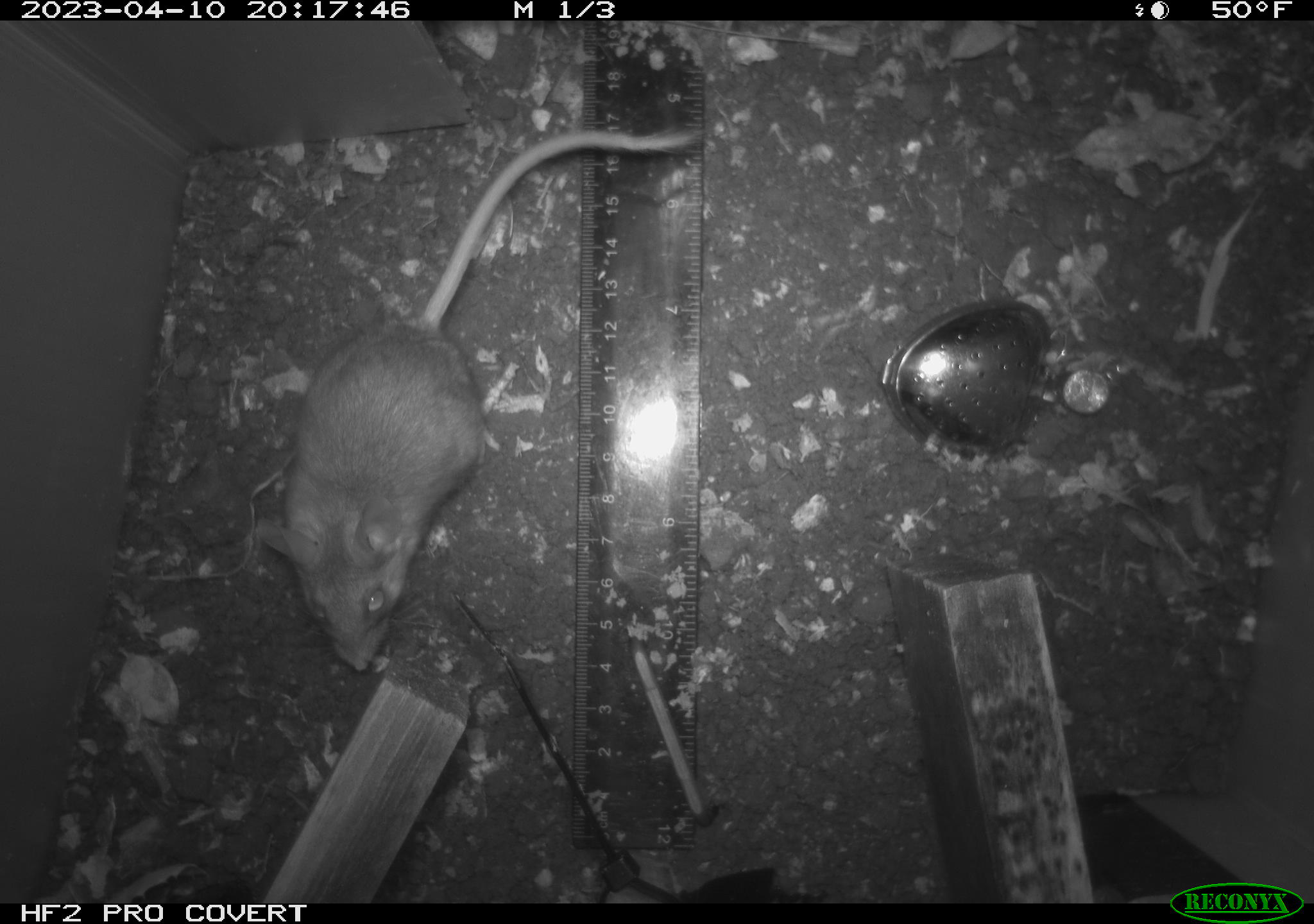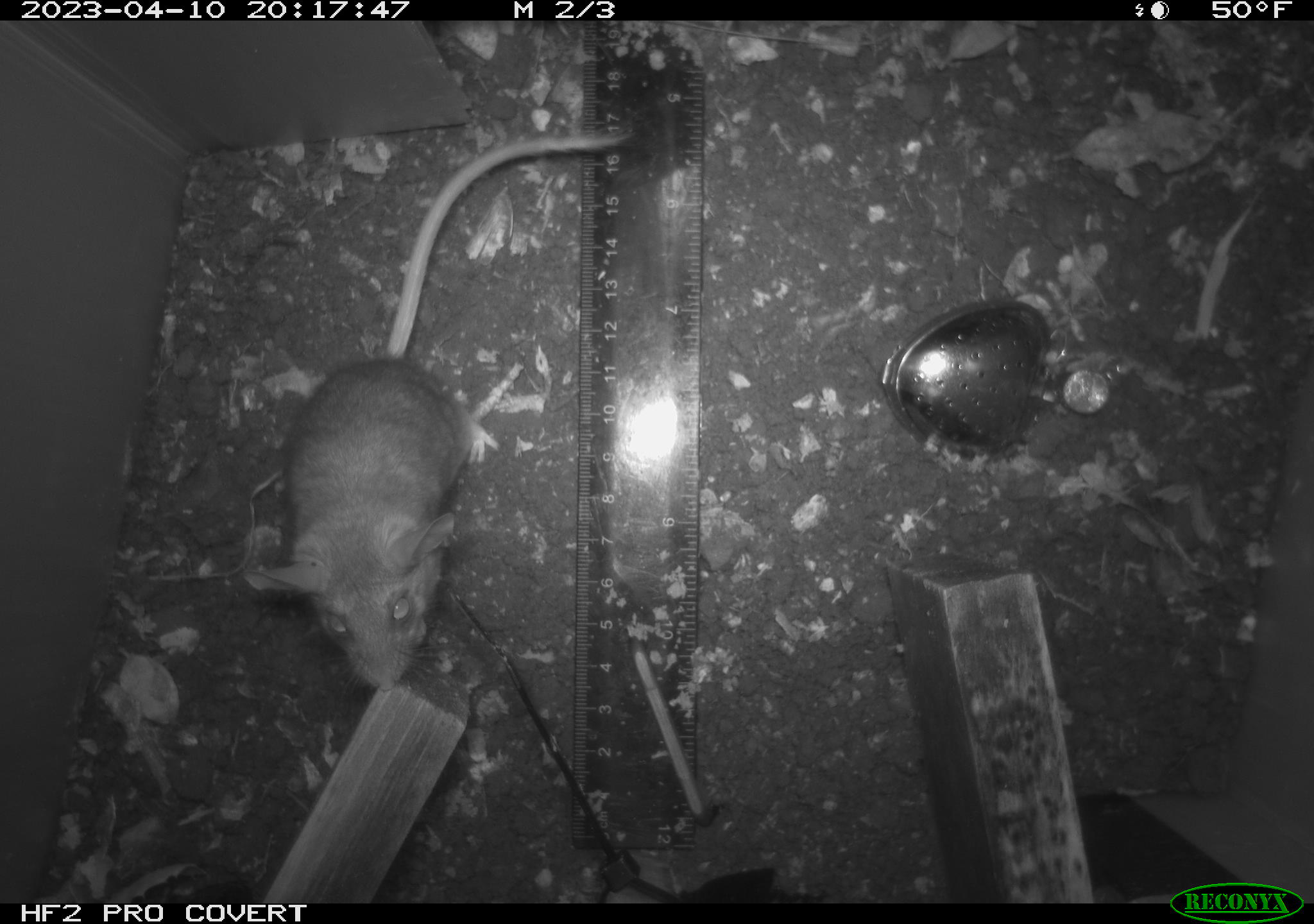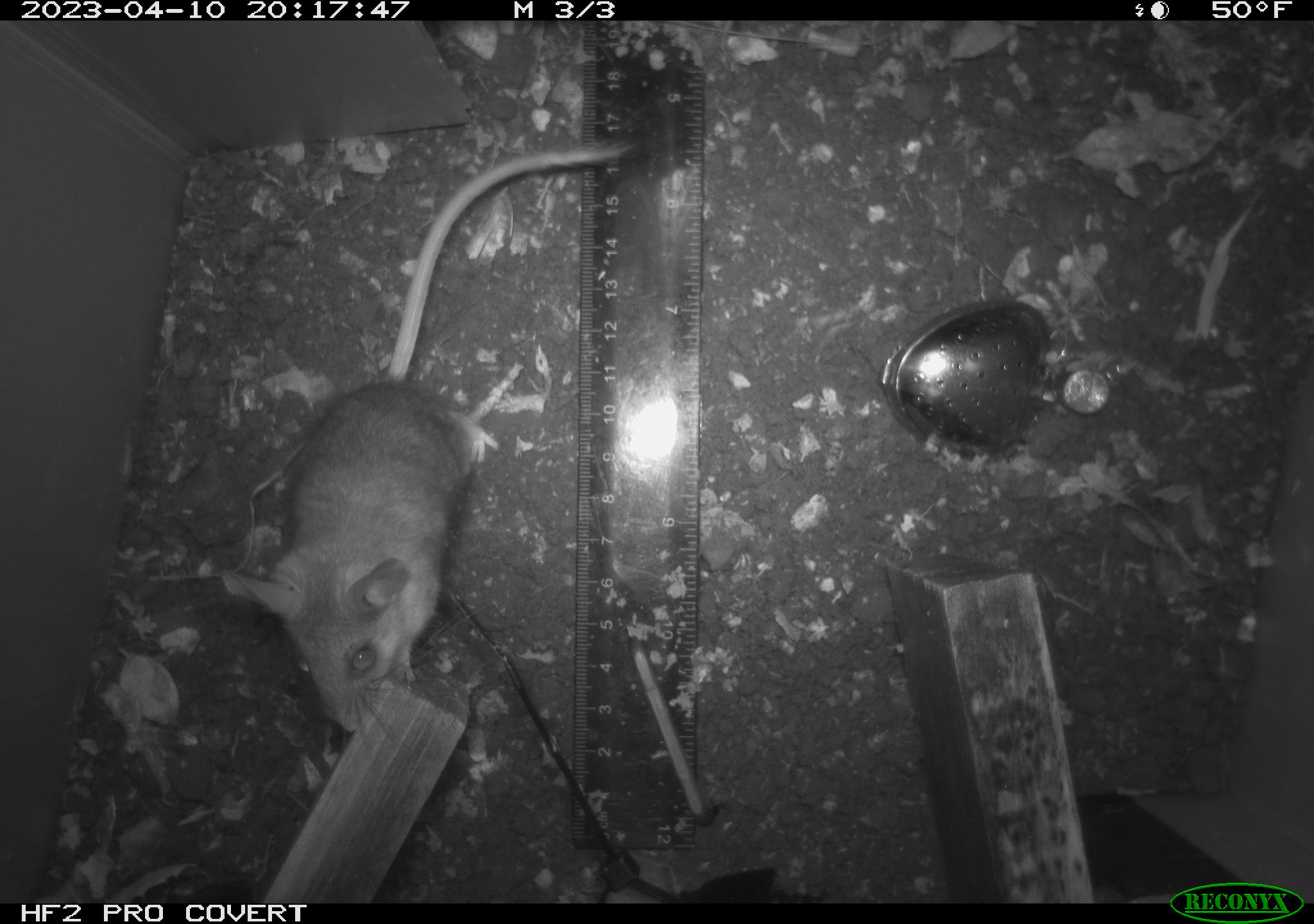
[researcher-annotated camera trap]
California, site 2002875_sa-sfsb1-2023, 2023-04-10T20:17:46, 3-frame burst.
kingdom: Animalia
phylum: Chordata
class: Mammalia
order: Rodentia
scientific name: Rodentia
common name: mouse species